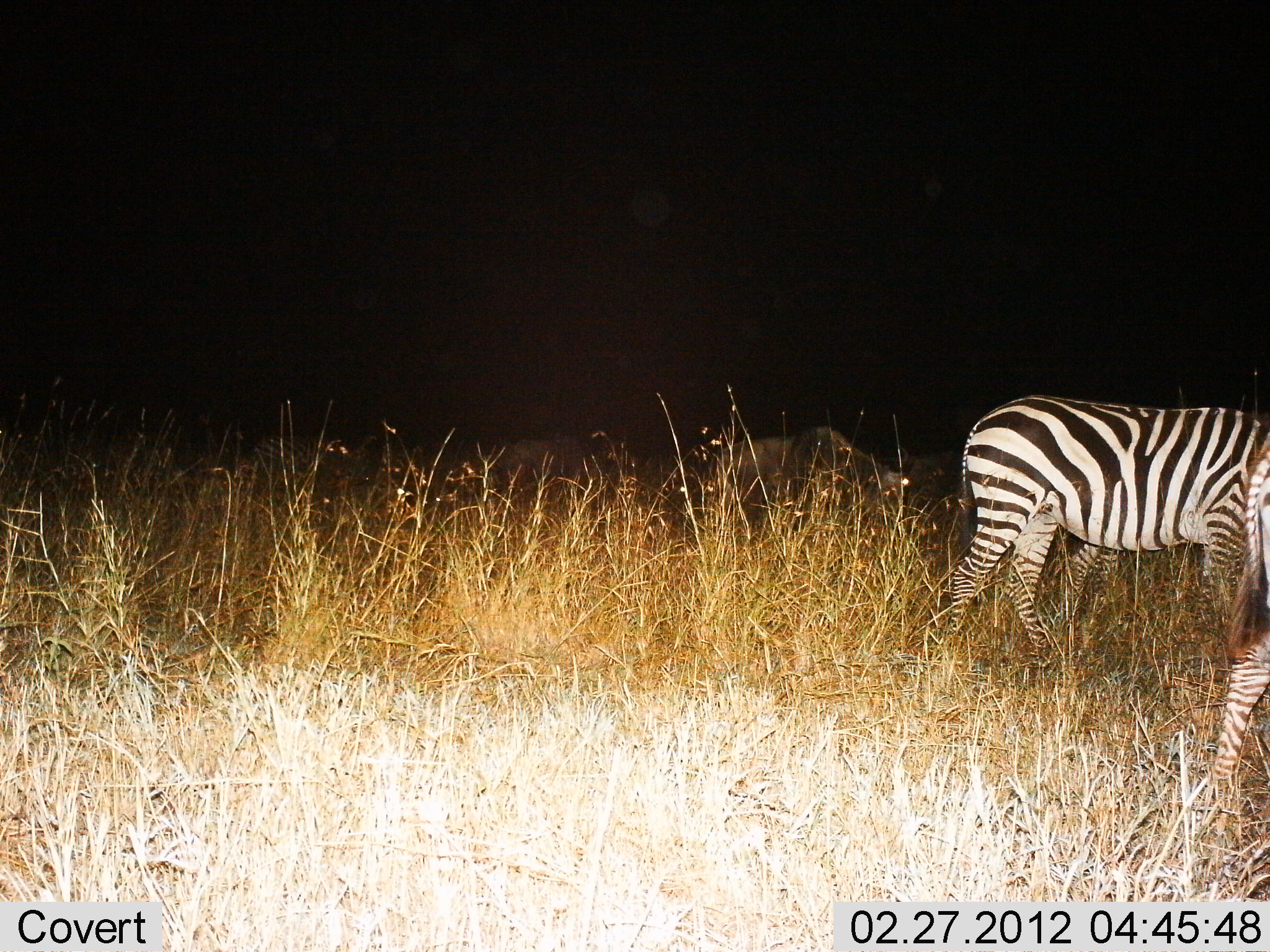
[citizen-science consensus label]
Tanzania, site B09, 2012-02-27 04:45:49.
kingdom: Animalia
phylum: Chordata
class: Mammalia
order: Perissodactyla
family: Equidae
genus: Equus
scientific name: Equus quagga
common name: plains zebra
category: zebra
Zebra (plains zebra) (Equus quagga), count 2. Behavior (volunteer vote fractions): standing 44%, resting 0%, moving 50%, interacting 0%. Young present (vote fraction): 0%. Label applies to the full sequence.